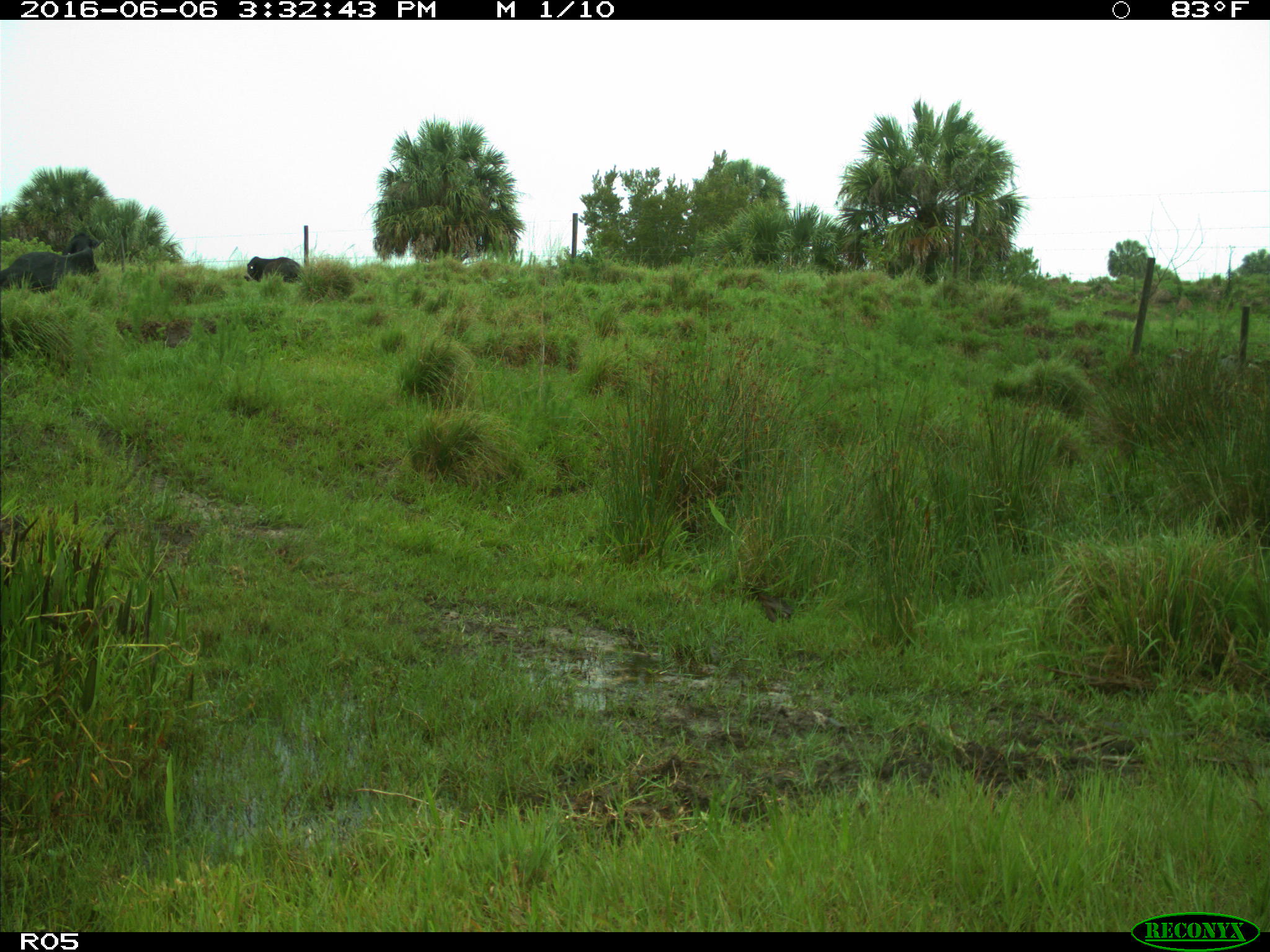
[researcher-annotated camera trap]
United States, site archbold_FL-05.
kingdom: Animalia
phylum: Chordata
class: Mammalia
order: Artiodactyla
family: Bovidae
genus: Bos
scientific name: Bos taurus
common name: domestic cow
Bos taurus (domestic cow).